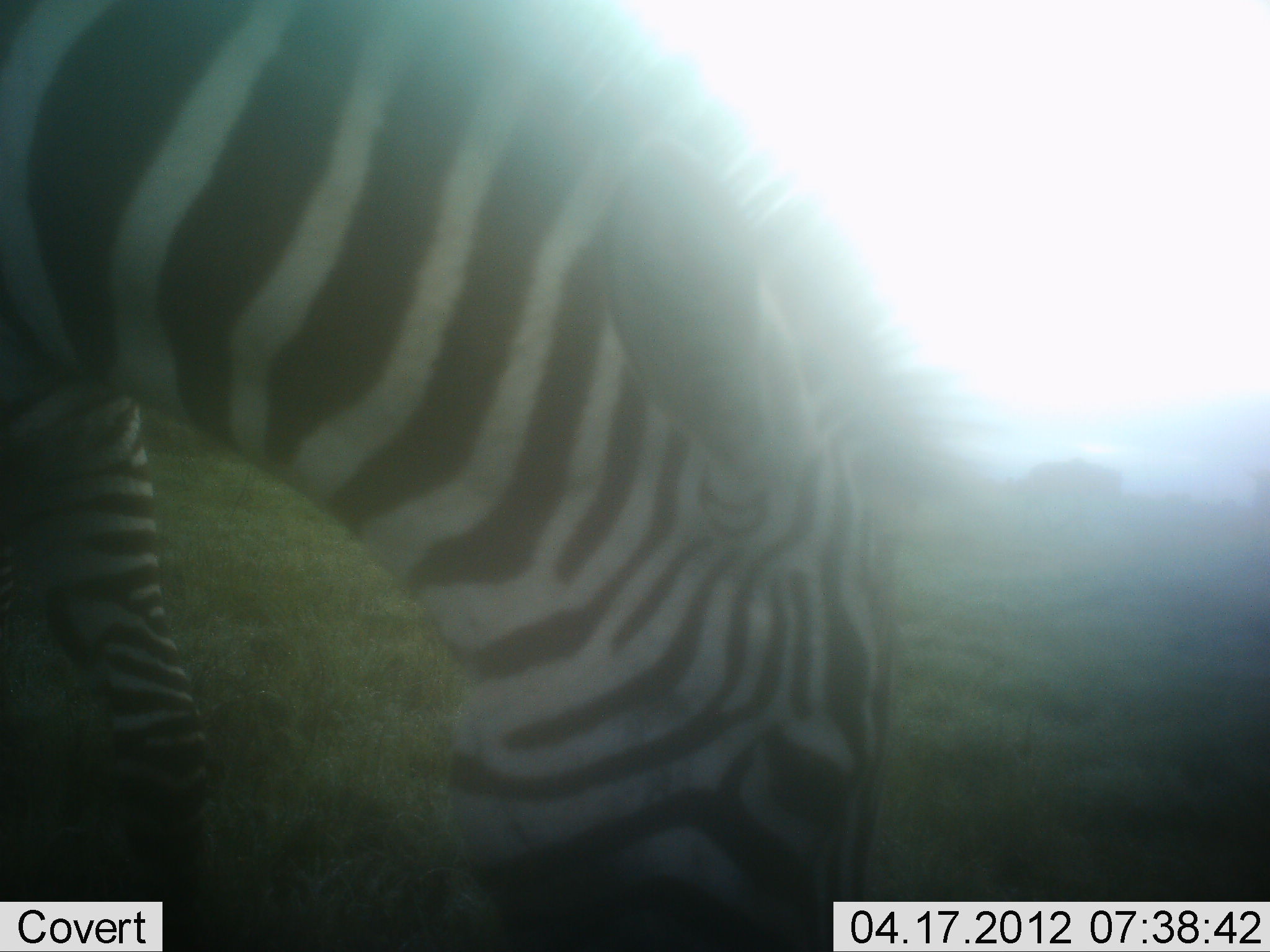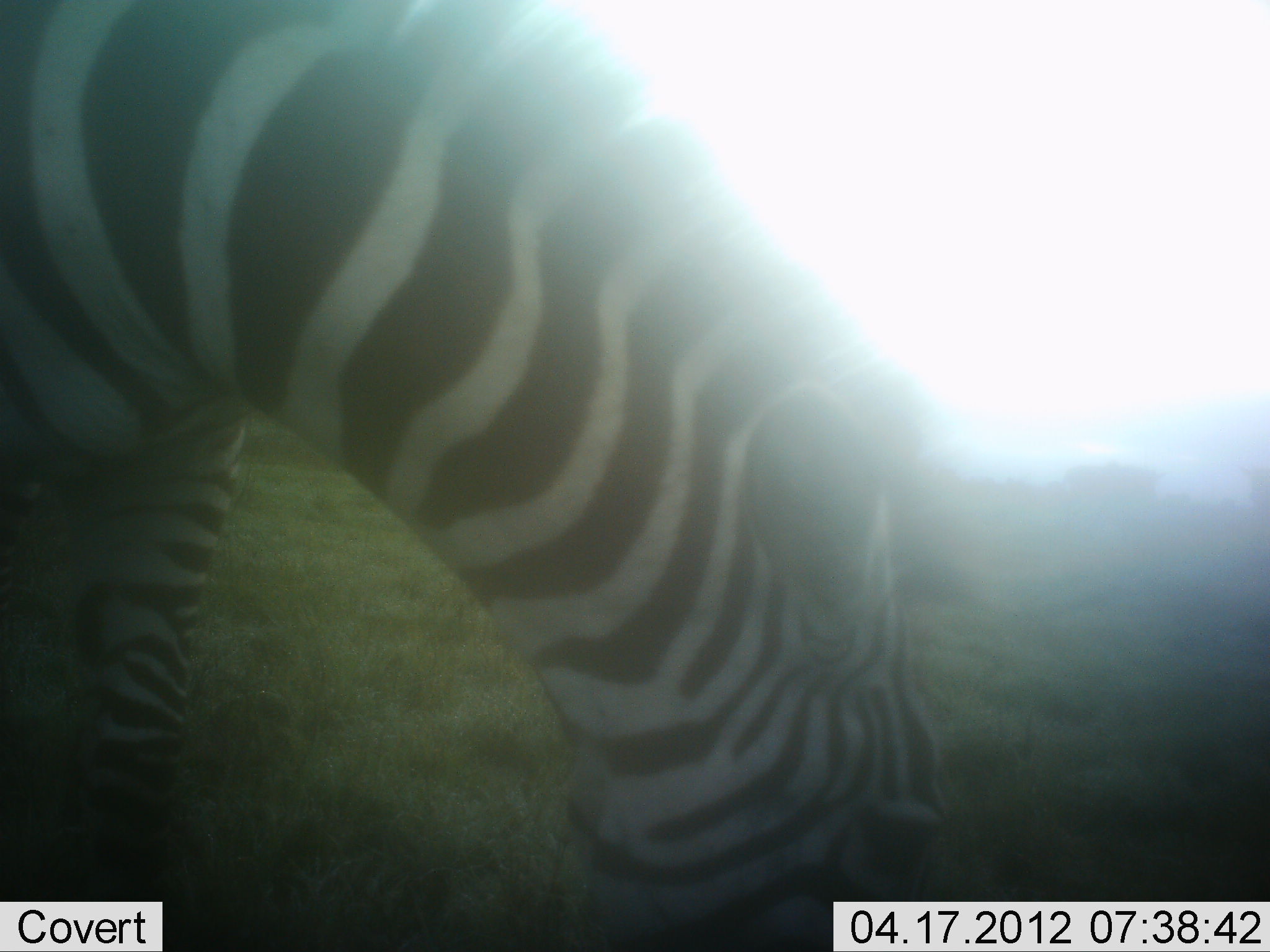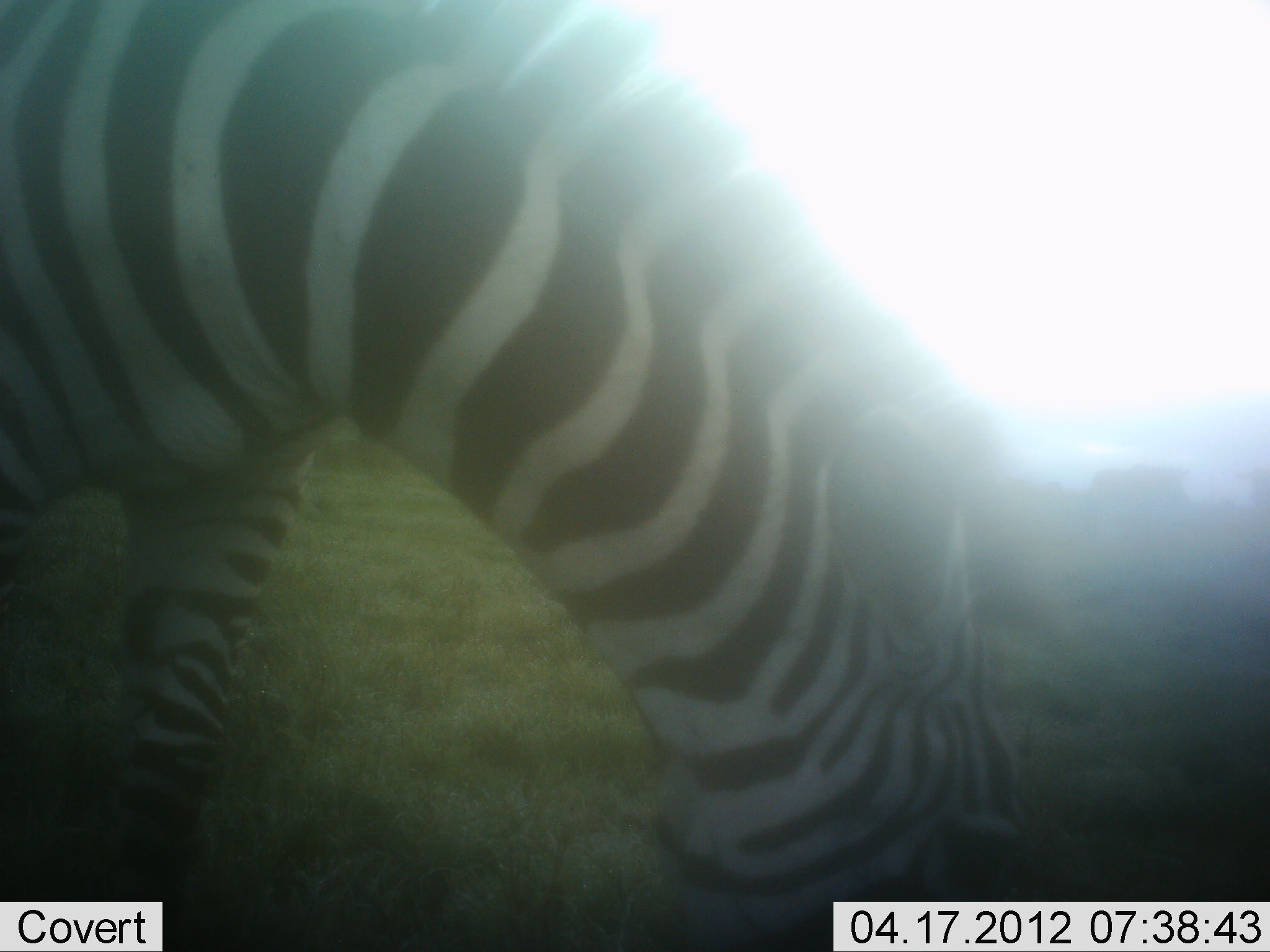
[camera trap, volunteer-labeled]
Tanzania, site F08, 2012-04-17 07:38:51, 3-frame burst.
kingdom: Animalia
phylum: Chordata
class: Mammalia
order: Perissodactyla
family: Equidae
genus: Equus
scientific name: Equus quagga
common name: plains zebra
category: zebra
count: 1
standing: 20%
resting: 0%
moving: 20%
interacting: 0%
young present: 0%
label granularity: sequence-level